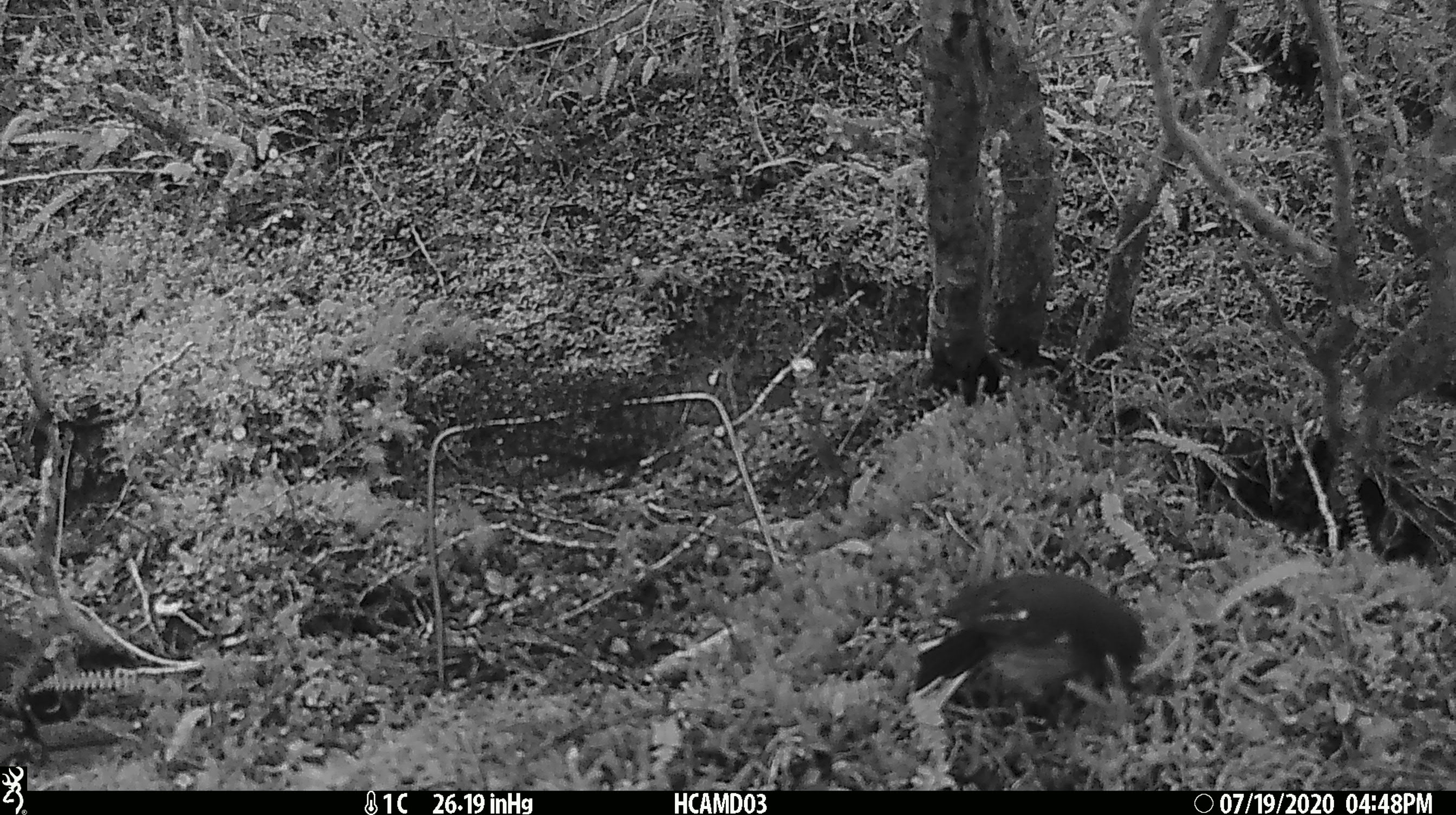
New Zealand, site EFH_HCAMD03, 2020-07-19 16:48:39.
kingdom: Animalia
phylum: Chordata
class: Aves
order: Passeriformes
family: Petroicidae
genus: Petroica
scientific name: Petroica macrocephala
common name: tomtit